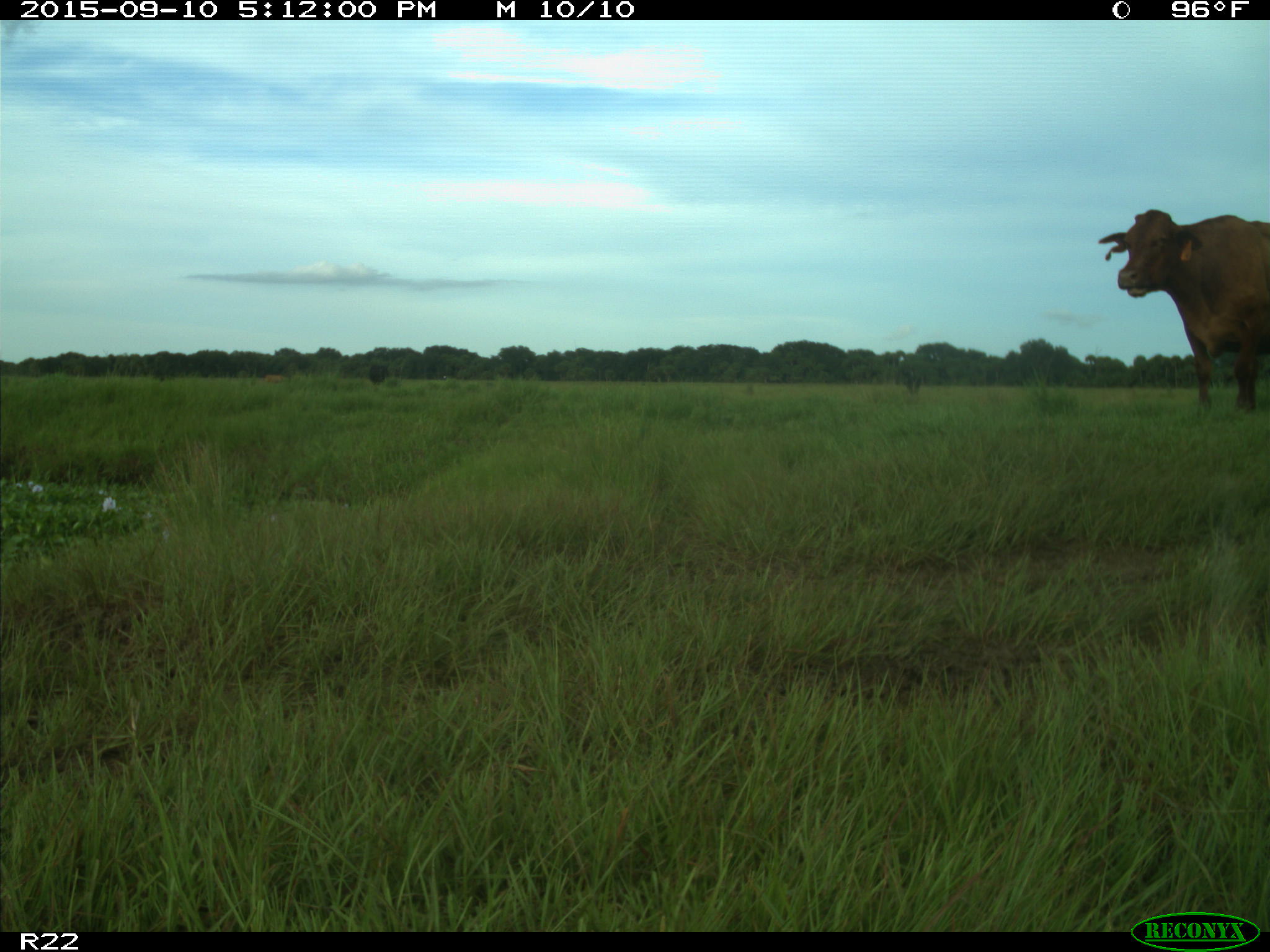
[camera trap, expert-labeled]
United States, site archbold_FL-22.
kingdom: Animalia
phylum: Chordata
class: Mammalia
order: Artiodactyla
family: Bovidae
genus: Bos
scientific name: Bos taurus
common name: domestic cow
Bos taurus (domestic cow).